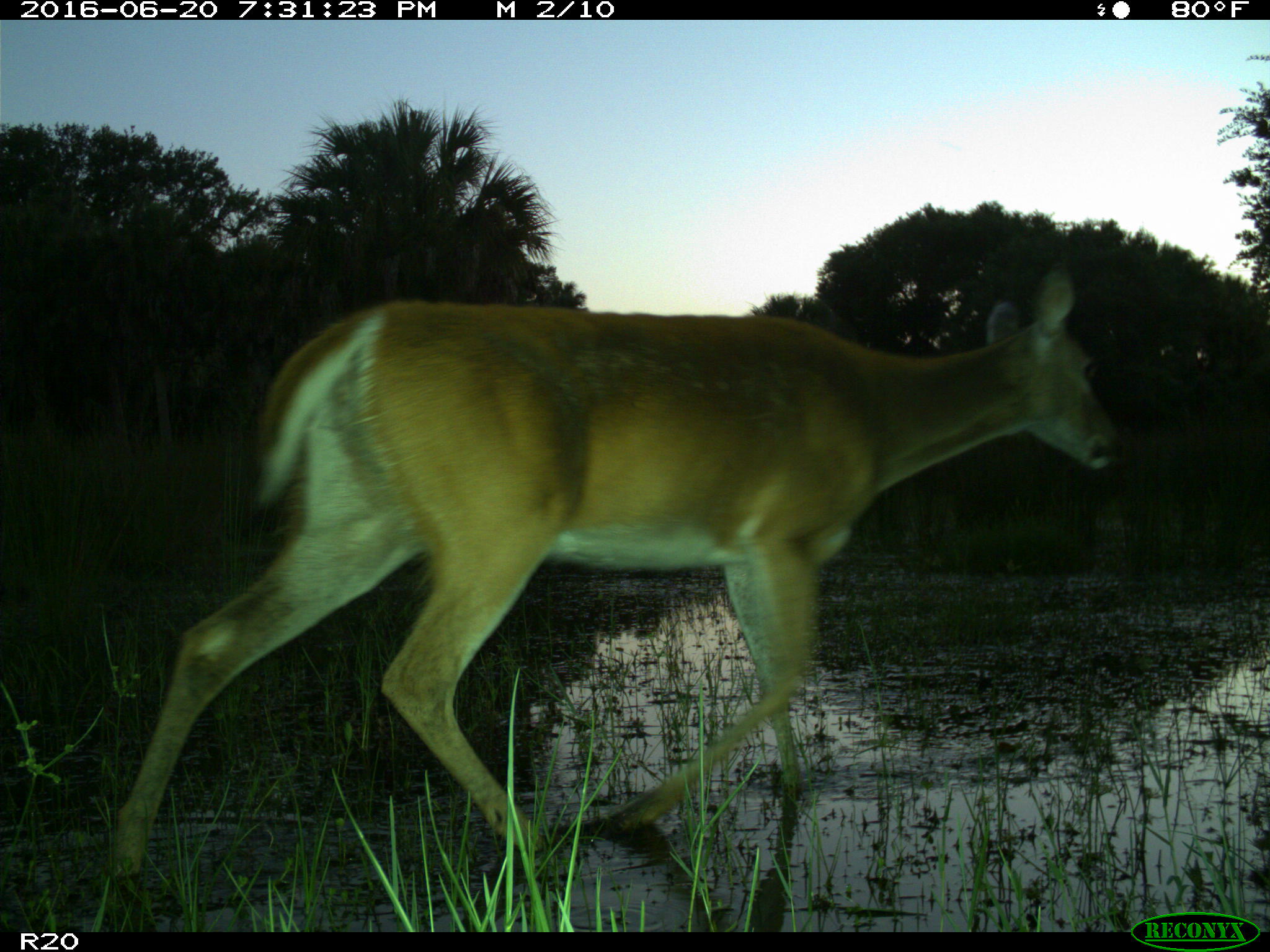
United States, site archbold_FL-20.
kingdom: Animalia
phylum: Chordata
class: Mammalia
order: Artiodactyla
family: Cervidae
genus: Odocoileus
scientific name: Odocoileus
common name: deer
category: unidentified deer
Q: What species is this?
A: Unidentified deer (deer) (Odocoileus).